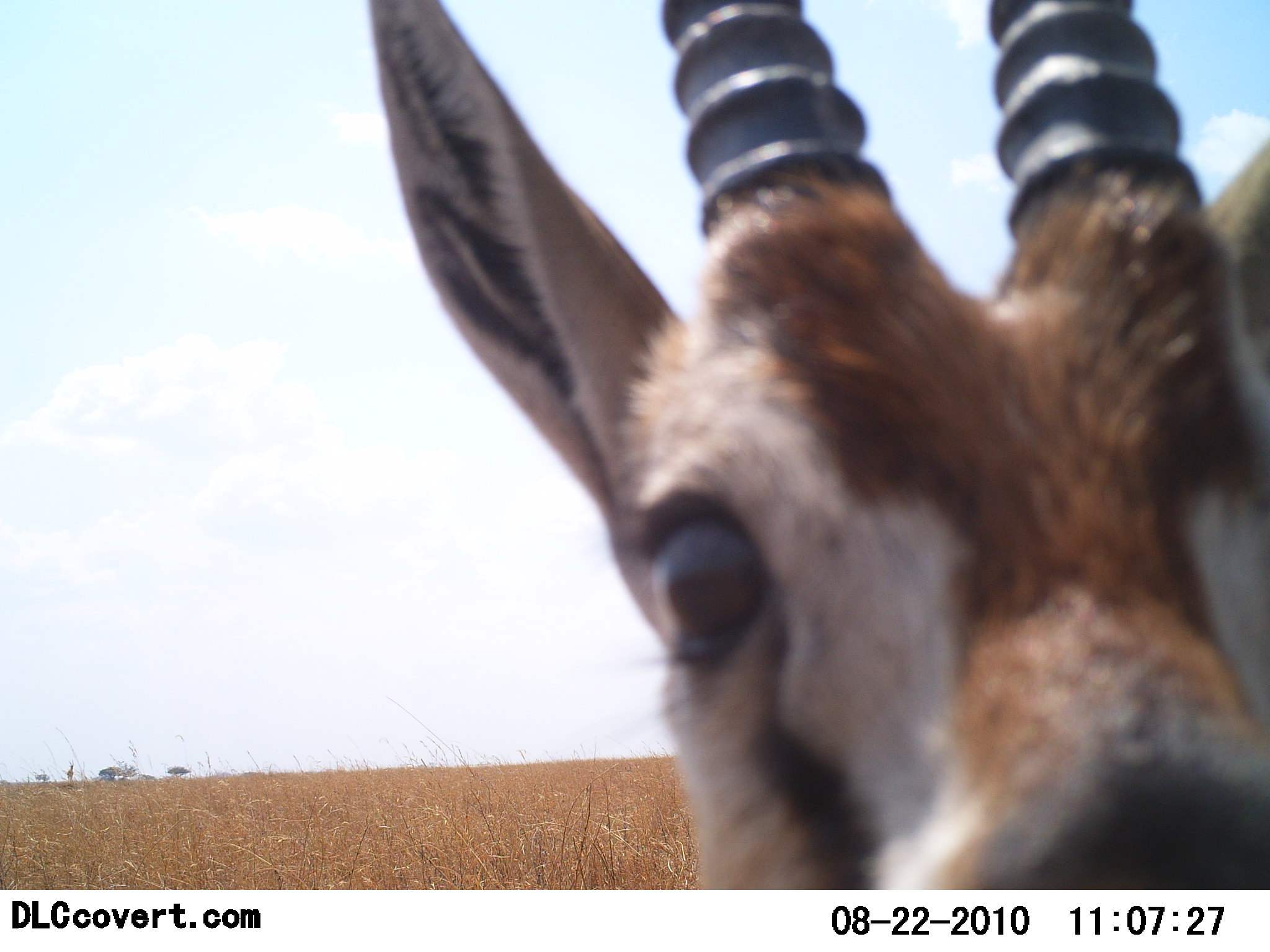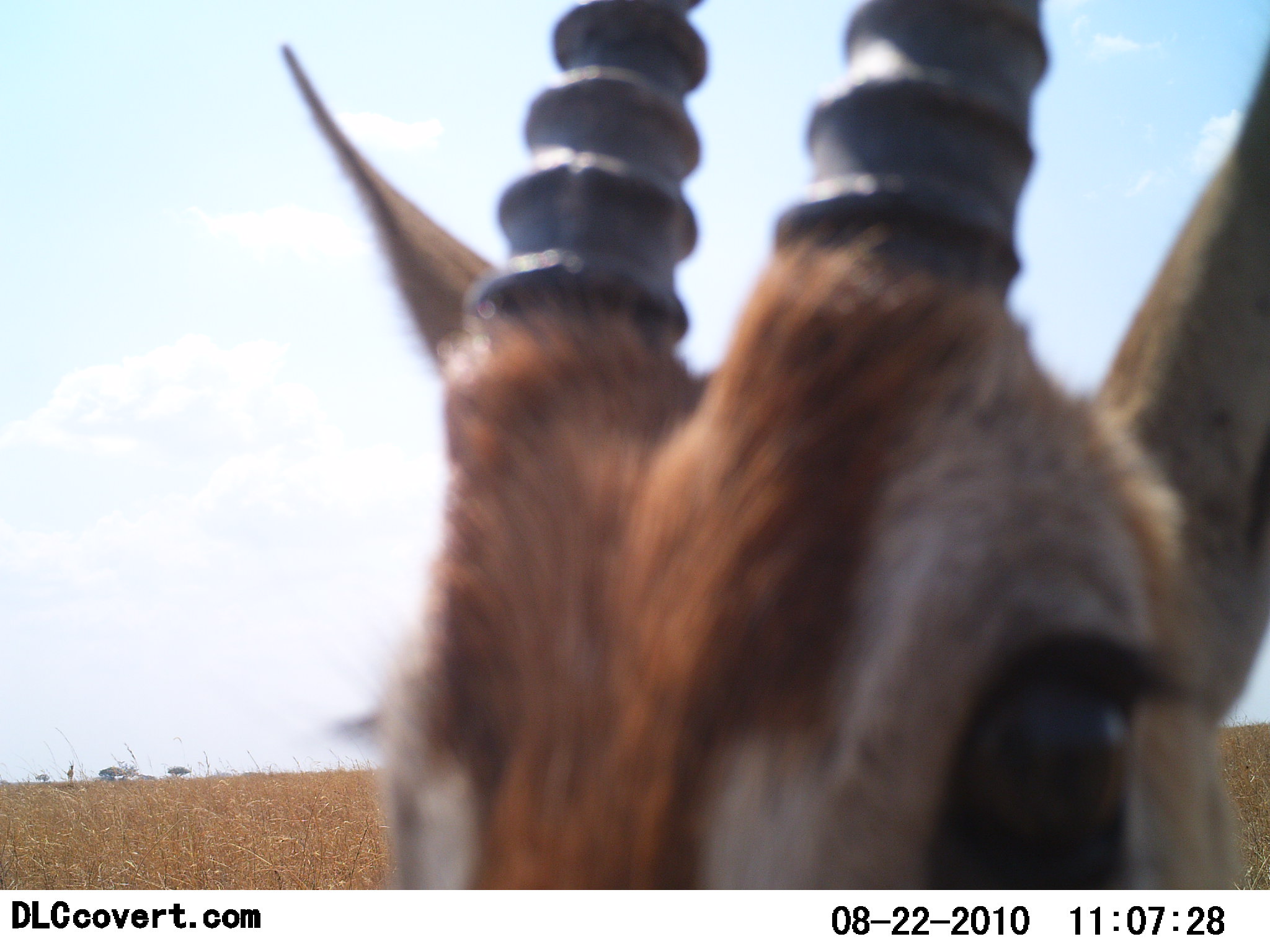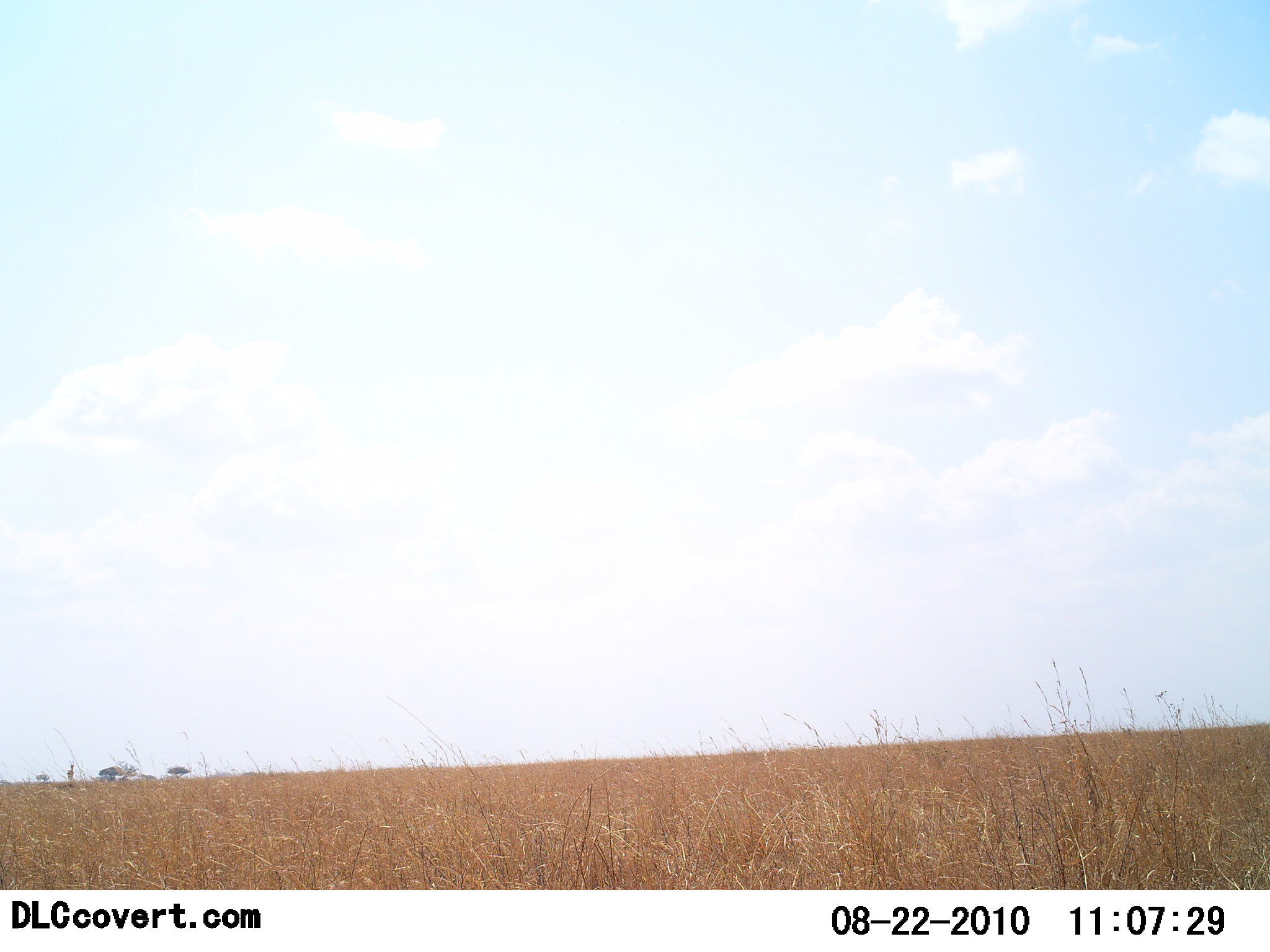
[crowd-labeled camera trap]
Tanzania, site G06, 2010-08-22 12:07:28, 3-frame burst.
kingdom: Animalia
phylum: Chordata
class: Mammalia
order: Artiodactyla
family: Bovidae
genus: Eudorcas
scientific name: Eudorcas thomsonii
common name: thomson's gazelle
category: gazellethomsons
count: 1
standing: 78%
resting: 0%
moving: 11%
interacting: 22%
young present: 0%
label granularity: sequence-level